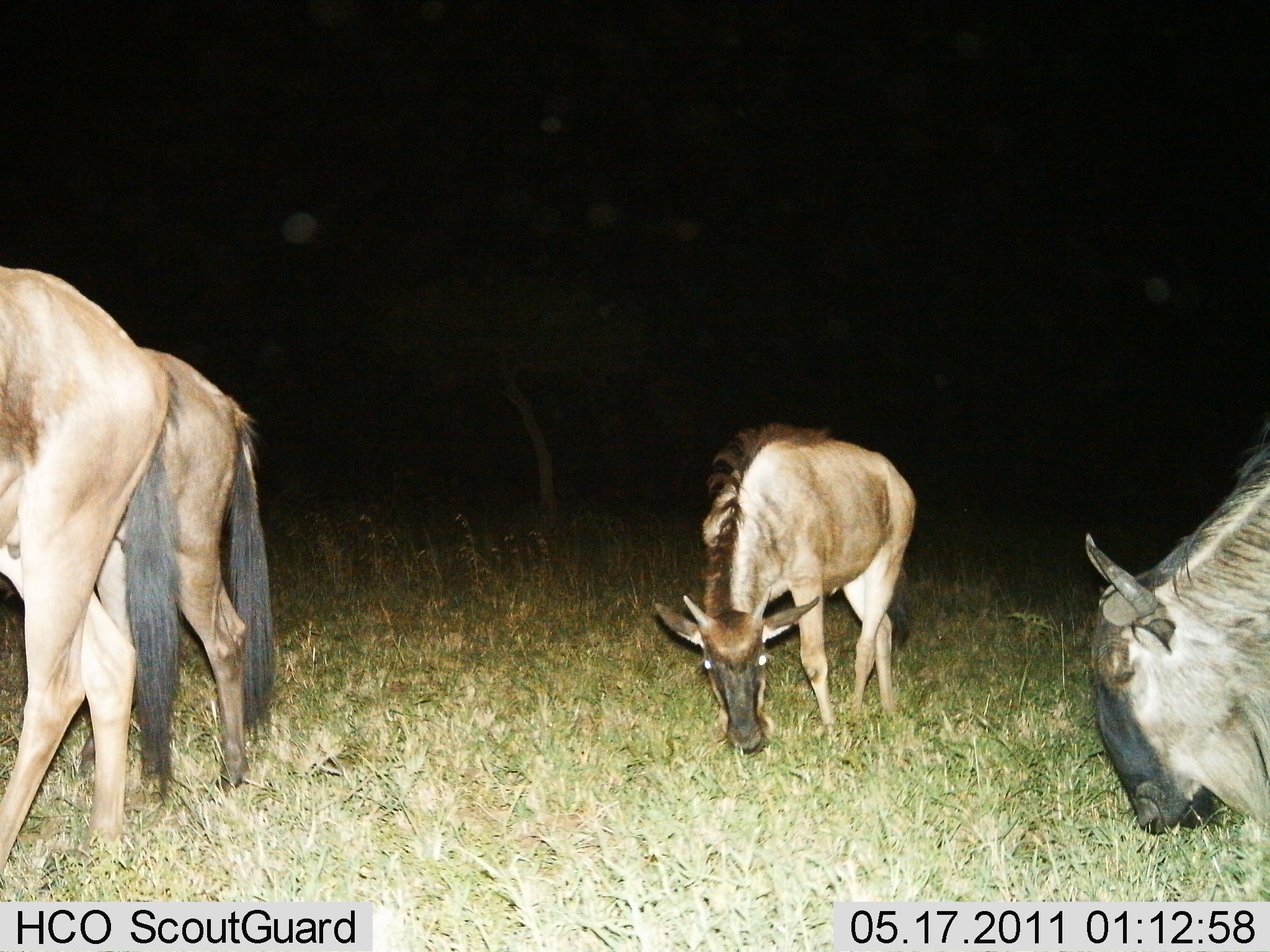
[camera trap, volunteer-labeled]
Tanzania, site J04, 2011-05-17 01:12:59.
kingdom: Animalia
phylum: Chordata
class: Mammalia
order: Artiodactyla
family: Bovidae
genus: Connochaetes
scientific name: Connochaetes taurinus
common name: blue wildebeest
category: wildebeest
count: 4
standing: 85%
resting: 0%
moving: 0%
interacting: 0%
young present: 23%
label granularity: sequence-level